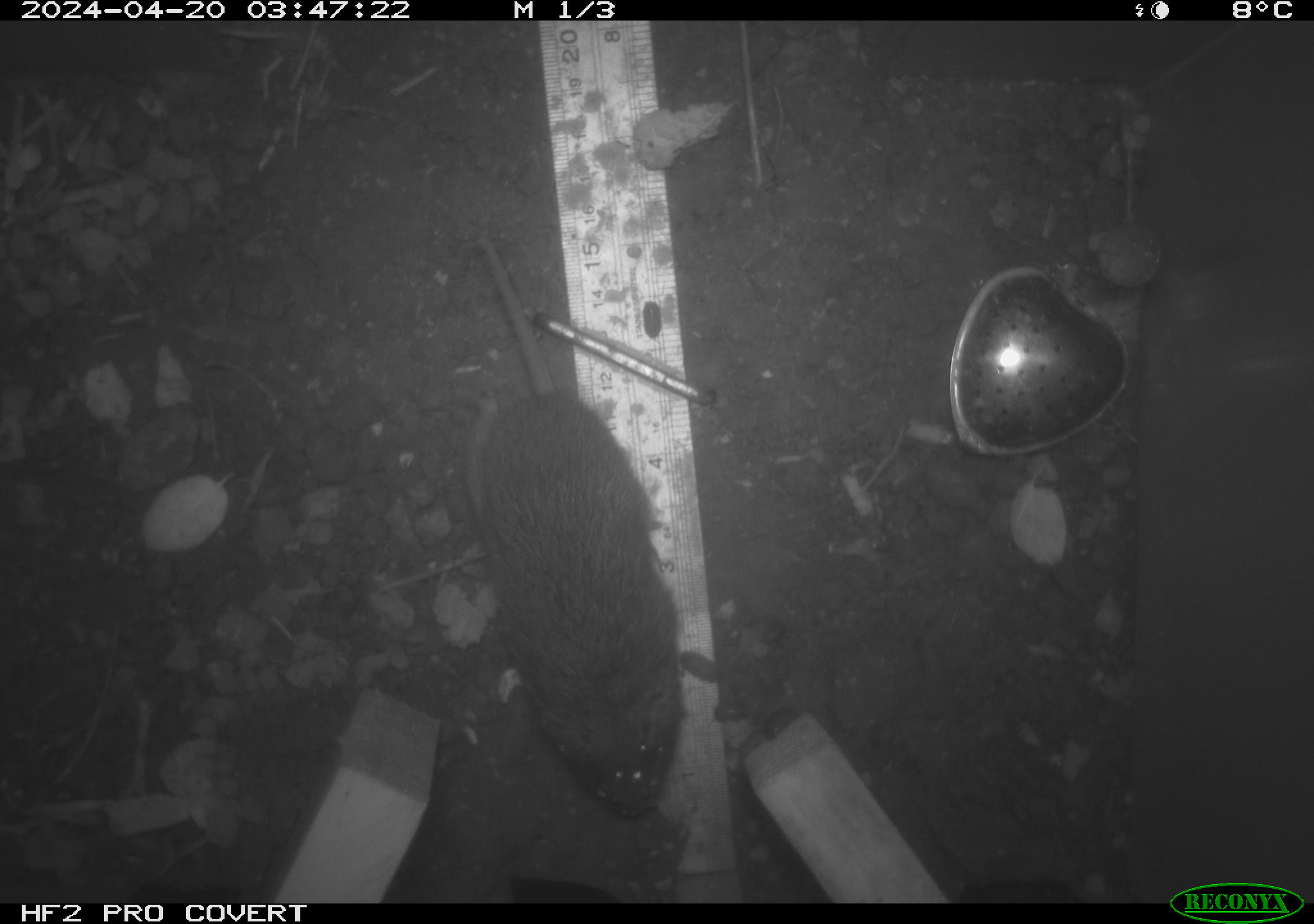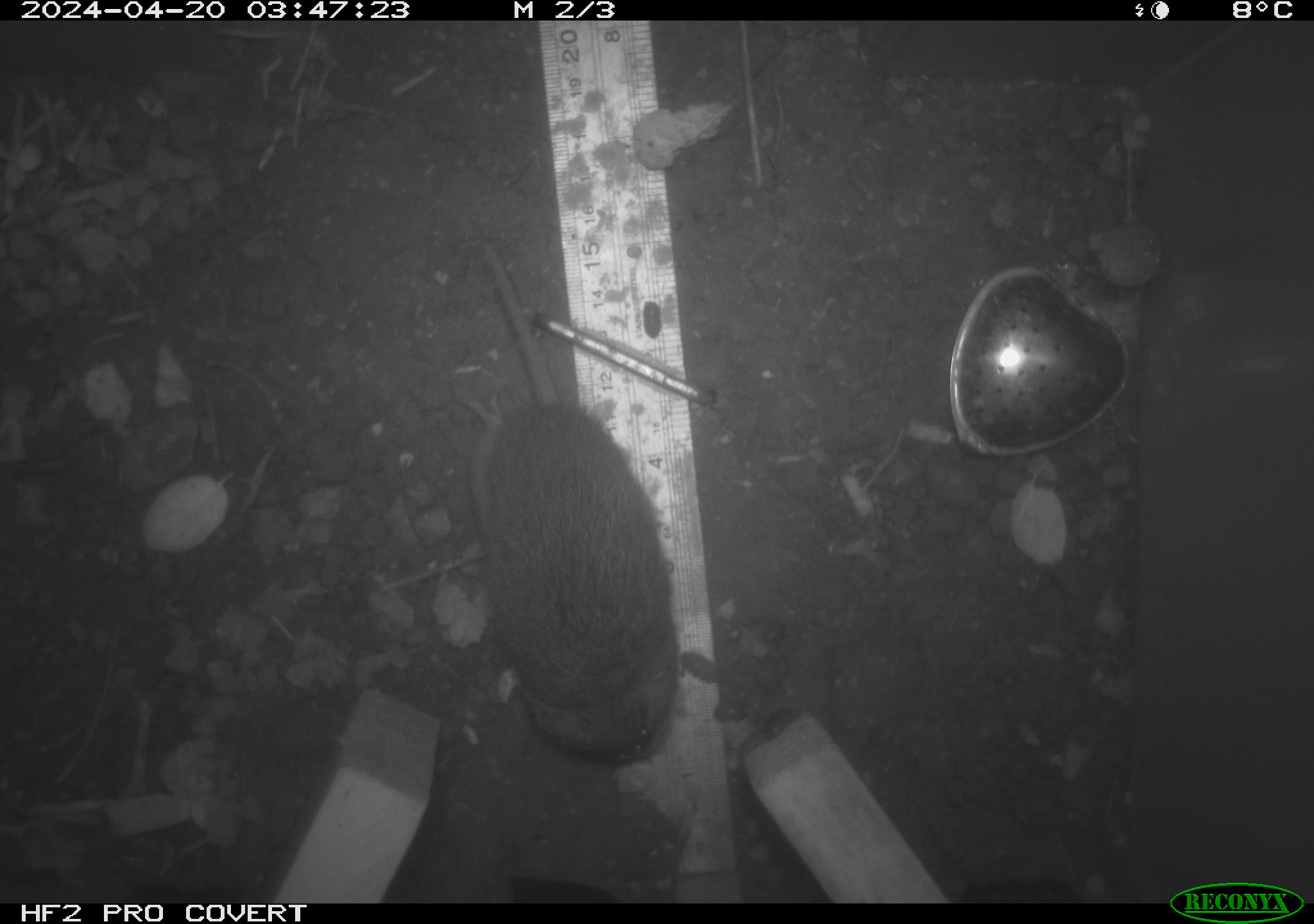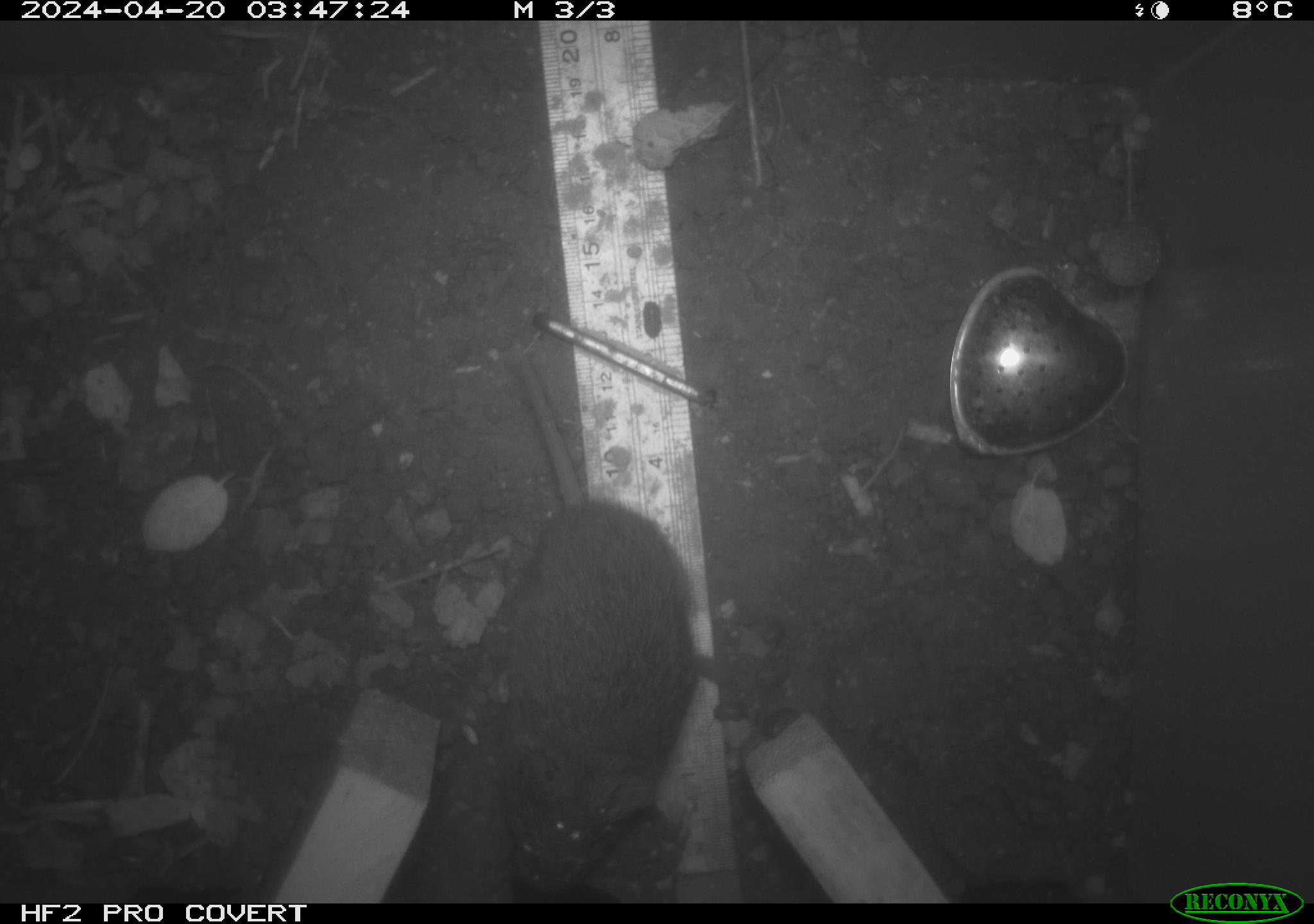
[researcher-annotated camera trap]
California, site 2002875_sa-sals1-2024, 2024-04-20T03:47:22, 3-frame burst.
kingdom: Animalia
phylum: Chordata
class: Mammalia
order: Rodentia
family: Cricetidae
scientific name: Arvicolinae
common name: voles, lemmings, and muskrats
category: arvicolinae subfamily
Arvicolinae subfamily (voles, lemmings, and muskrats) (Arvicolinae).